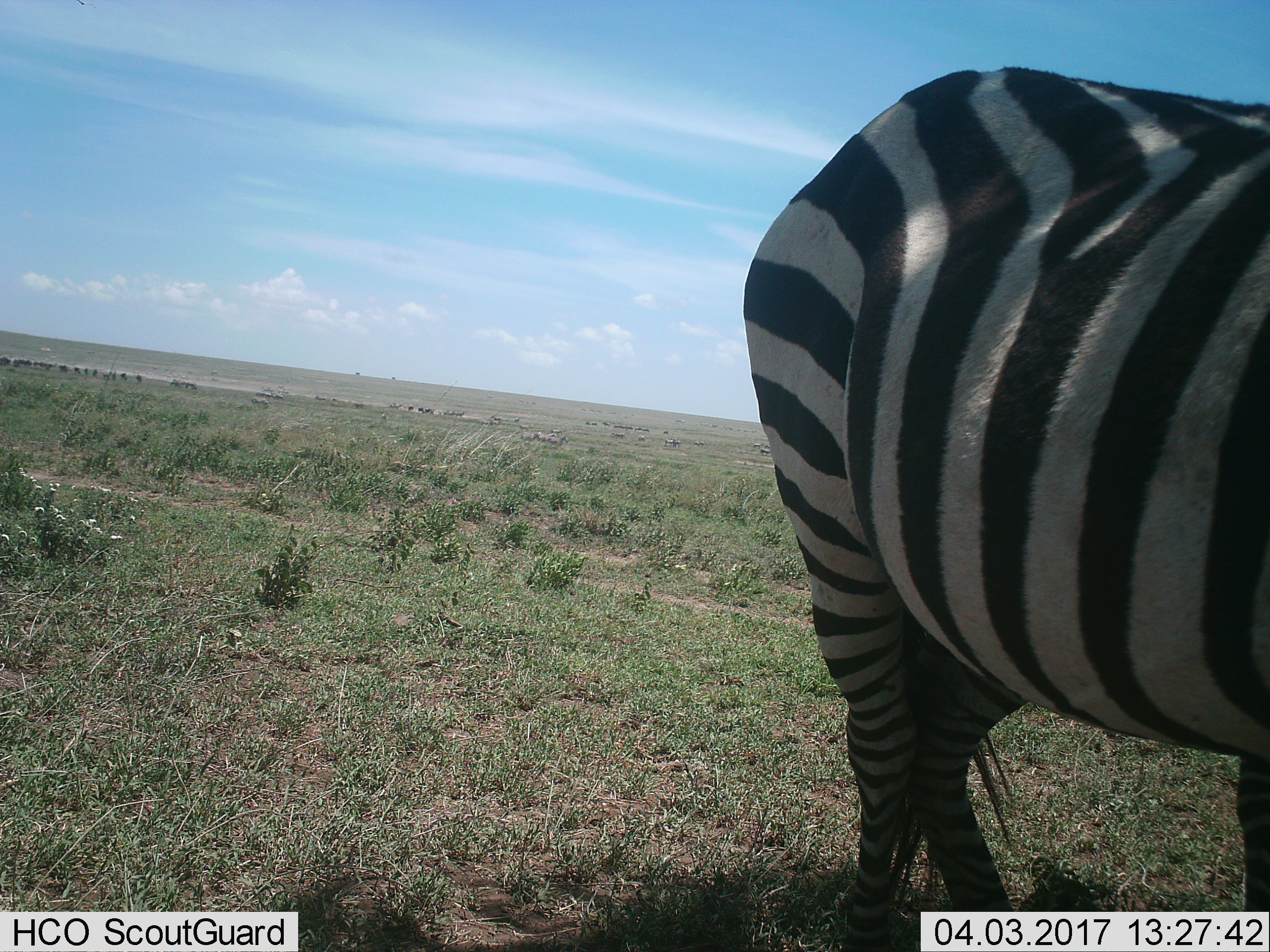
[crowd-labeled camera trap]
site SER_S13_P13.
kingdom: Animalia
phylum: Chordata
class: Mammalia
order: Perissodactyla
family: Equidae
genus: Equus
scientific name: Equus quagga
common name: plains zebra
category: zebraplains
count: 1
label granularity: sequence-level